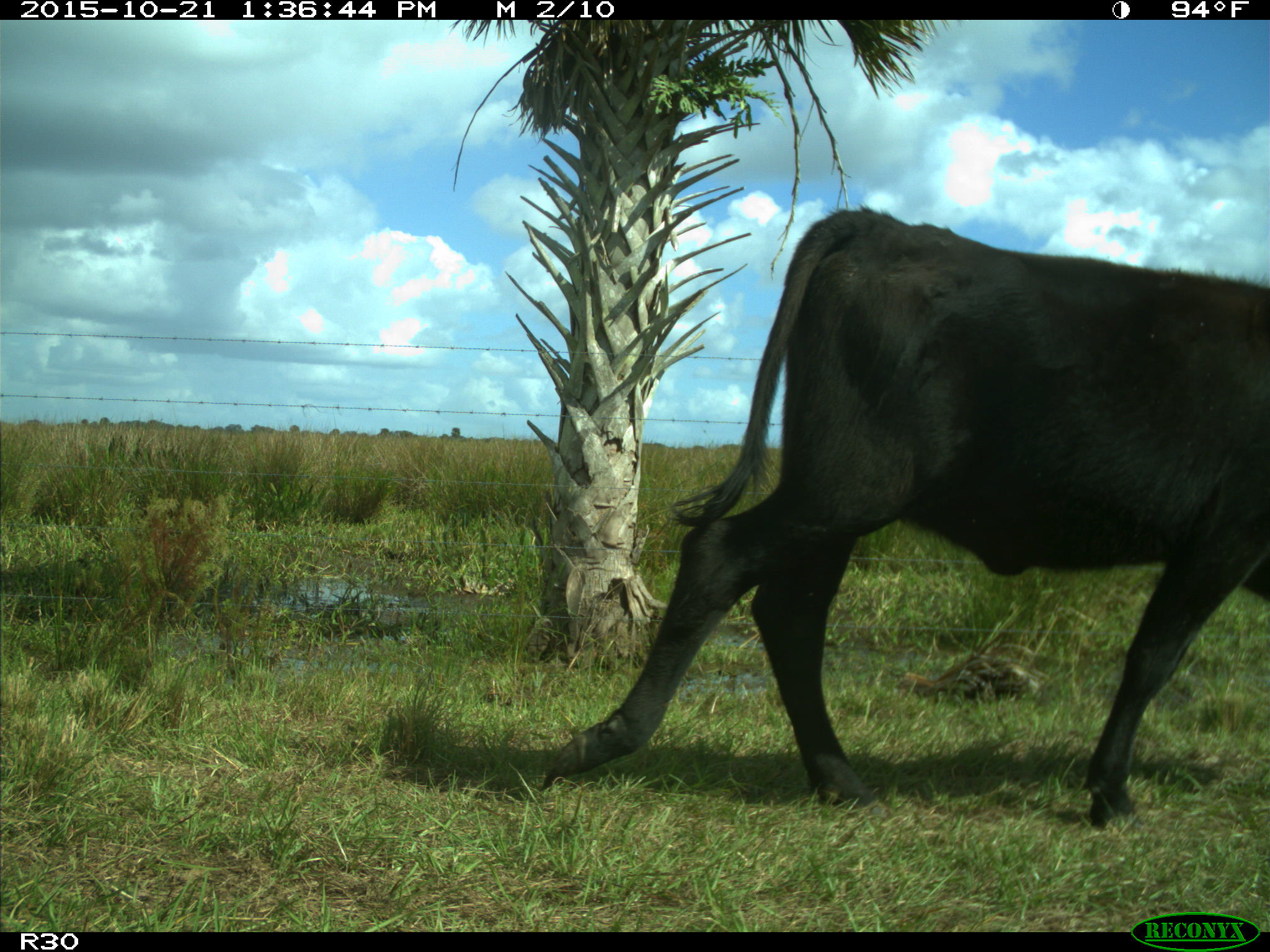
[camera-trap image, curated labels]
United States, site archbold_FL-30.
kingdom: Animalia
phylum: Chordata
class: Mammalia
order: Artiodactyla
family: Bovidae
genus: Bos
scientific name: Bos taurus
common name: domestic cow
Bos taurus (domestic cow).